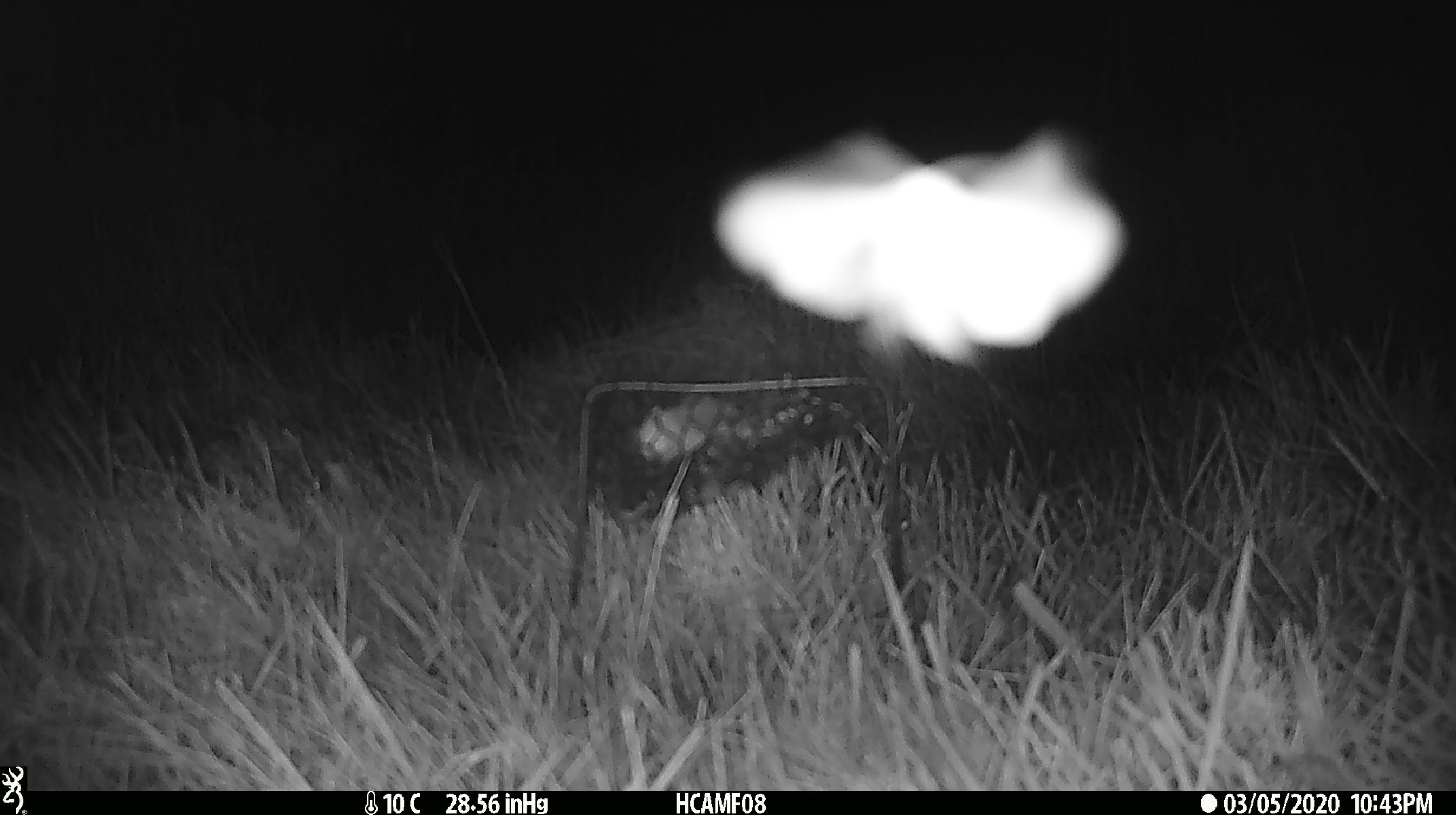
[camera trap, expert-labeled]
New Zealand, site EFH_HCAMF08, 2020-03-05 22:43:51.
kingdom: Animalia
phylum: Arthropoda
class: Insecta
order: Lepidoptera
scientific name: Lepidoptera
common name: moth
Moth (Lepidoptera).